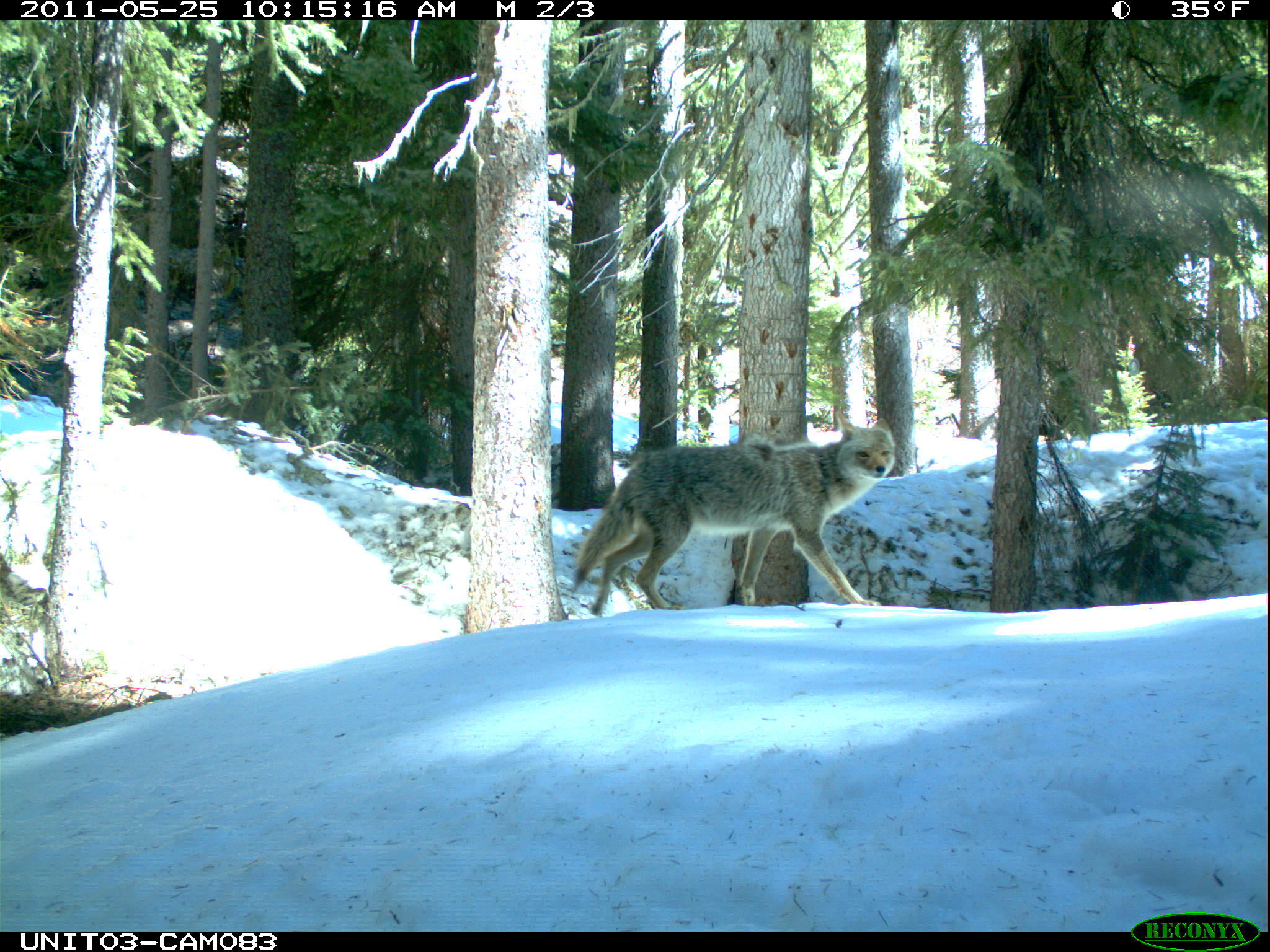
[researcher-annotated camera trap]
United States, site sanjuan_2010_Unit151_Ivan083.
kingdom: Animalia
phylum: Chordata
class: Mammalia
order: Carnivora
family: Canidae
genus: Canis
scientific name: Canis latrans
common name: coyote